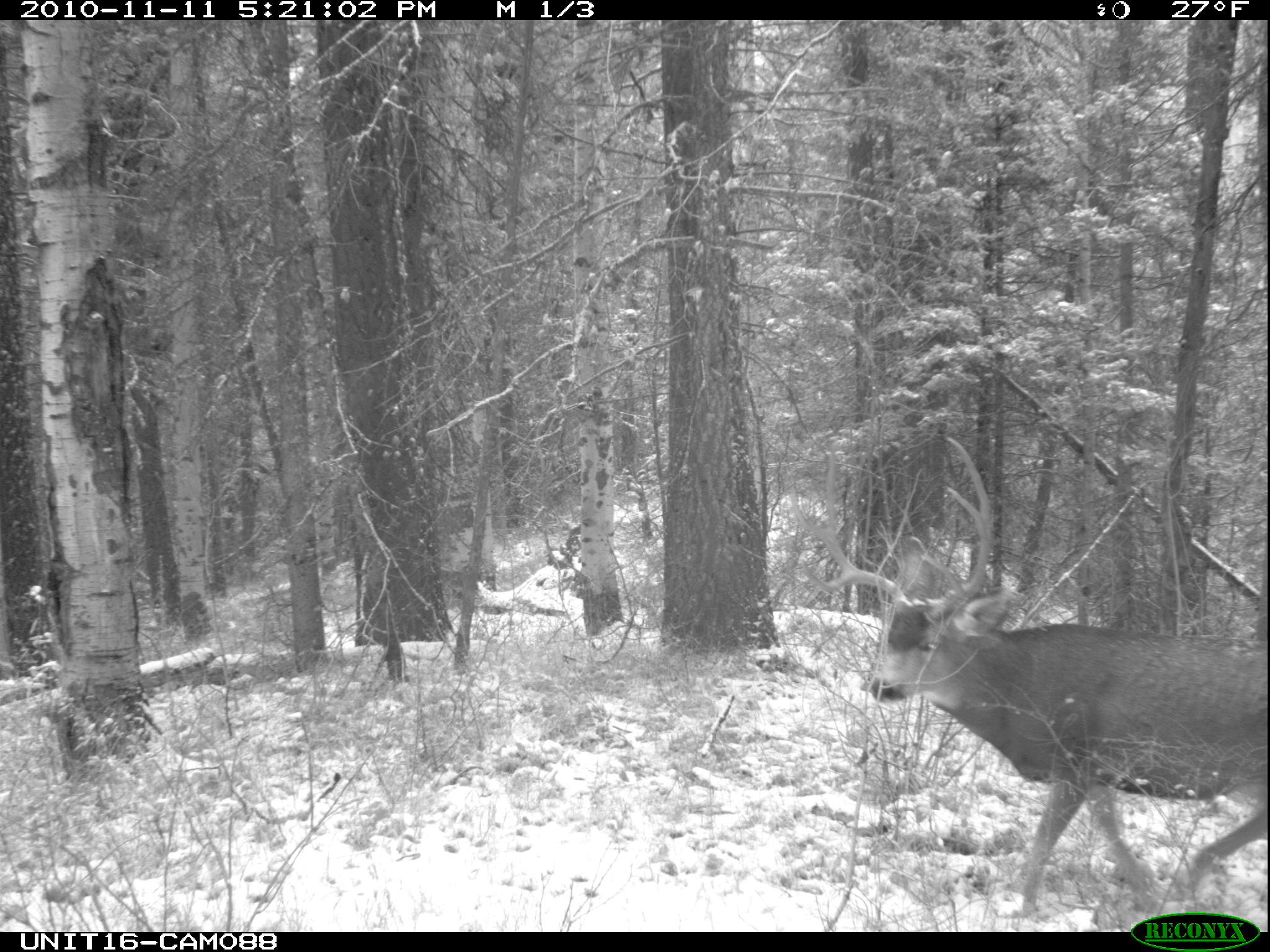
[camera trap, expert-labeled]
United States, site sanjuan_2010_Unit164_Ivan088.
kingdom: Animalia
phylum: Chordata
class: Mammalia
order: Artiodactyla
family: Cervidae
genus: Odocoileus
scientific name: Odocoileus hemionus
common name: mule deer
Odocoileus hemionus (mule deer).